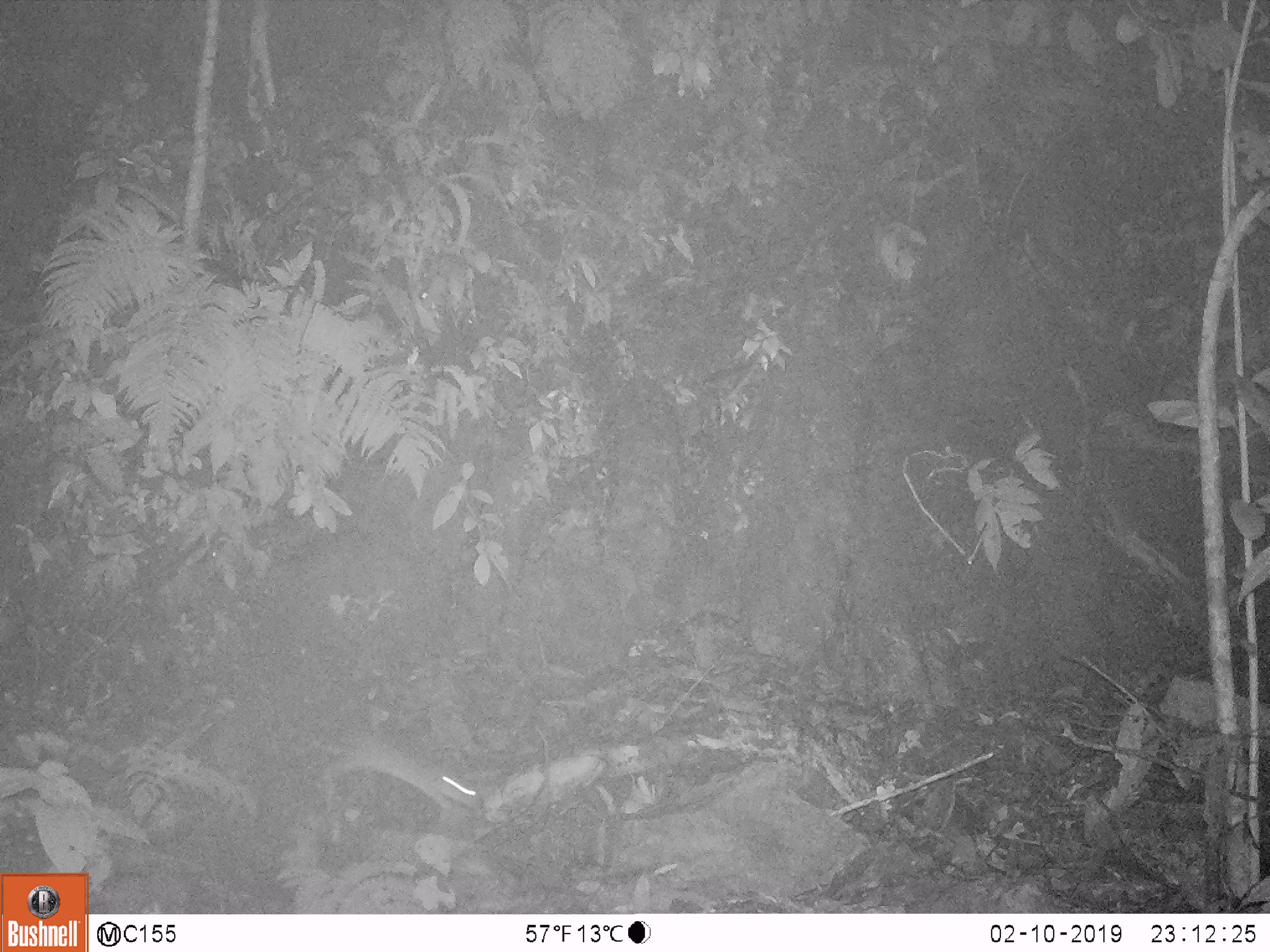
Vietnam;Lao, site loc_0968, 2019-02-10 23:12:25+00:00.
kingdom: Animalia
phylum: Chordata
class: Mammalia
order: Rodentia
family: Muridae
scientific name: Muridae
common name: old-world mice and rats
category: unidentified murid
Unidentified murid (old-world mice and rats) (Muridae). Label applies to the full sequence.